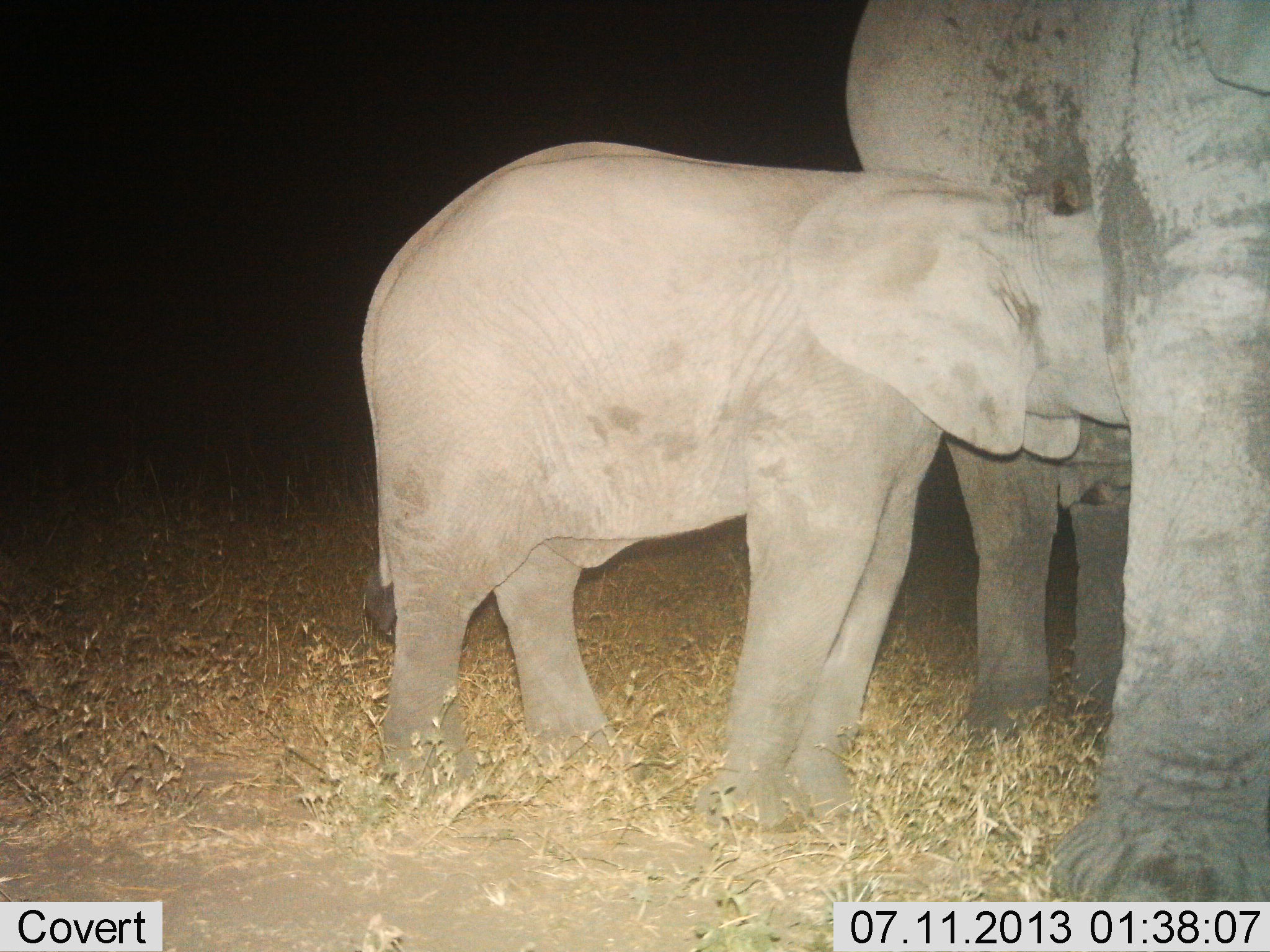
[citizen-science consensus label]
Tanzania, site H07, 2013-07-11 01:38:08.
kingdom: Animalia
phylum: Chordata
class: Mammalia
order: Proboscidea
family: Elephantidae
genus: Loxodonta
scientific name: Loxodonta africana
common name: african bush elephant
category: elephant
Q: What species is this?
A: Elephant (african bush elephant) (Loxodonta africana).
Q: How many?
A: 2.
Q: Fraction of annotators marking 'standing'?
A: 78%.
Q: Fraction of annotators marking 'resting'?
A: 11%.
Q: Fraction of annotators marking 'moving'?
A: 6%.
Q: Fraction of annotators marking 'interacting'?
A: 50%.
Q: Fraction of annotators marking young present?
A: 67%.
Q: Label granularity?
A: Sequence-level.